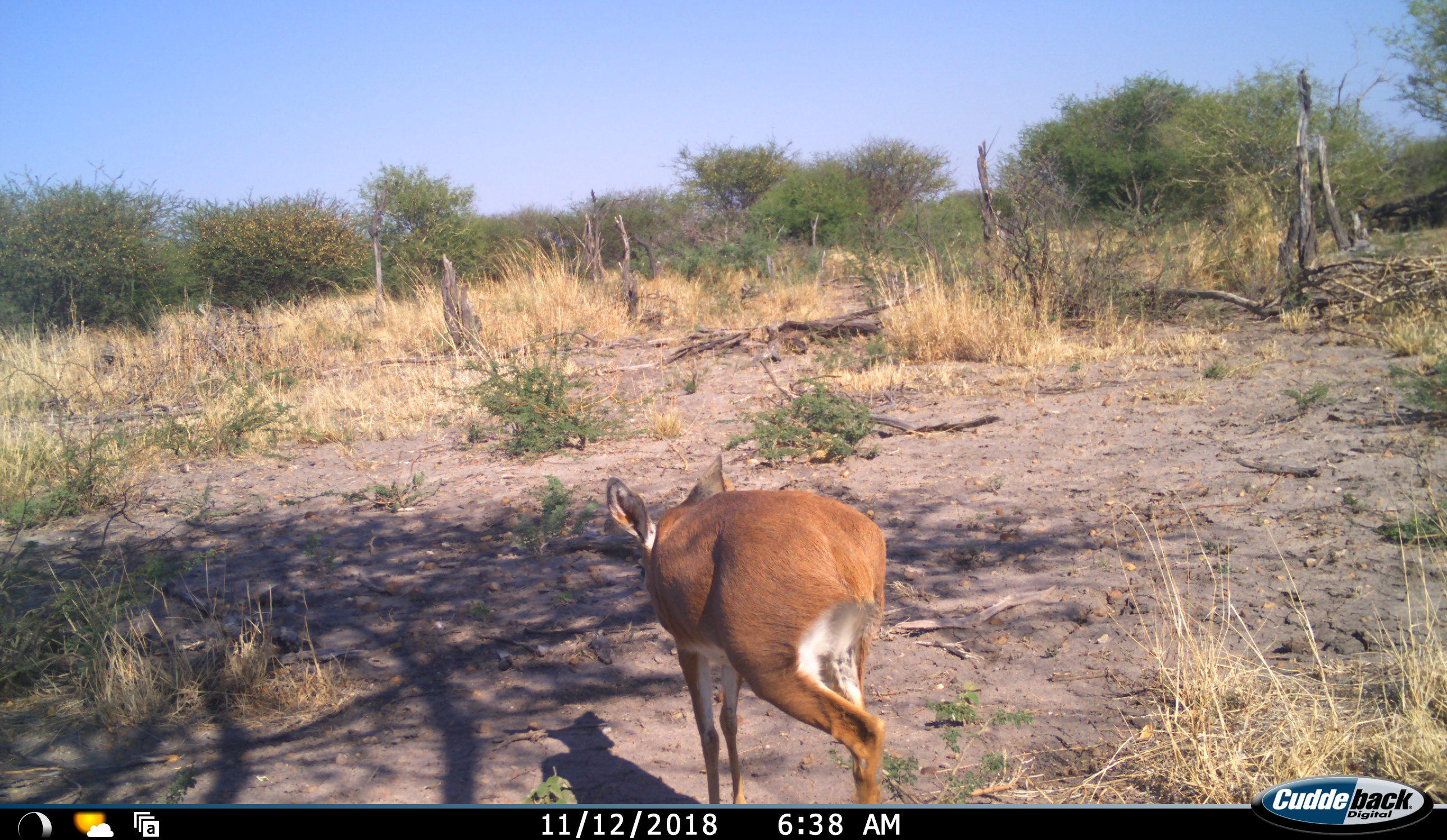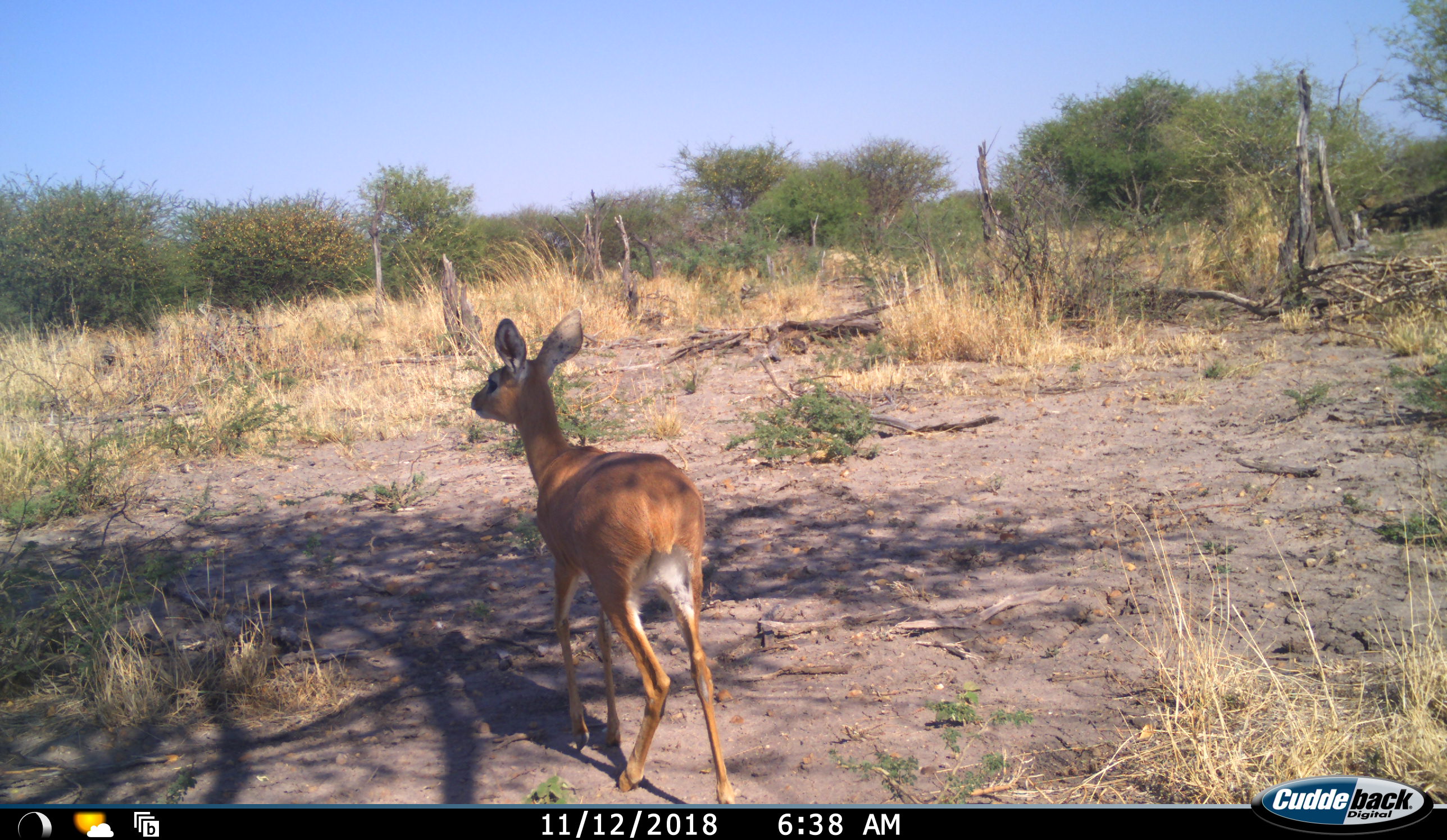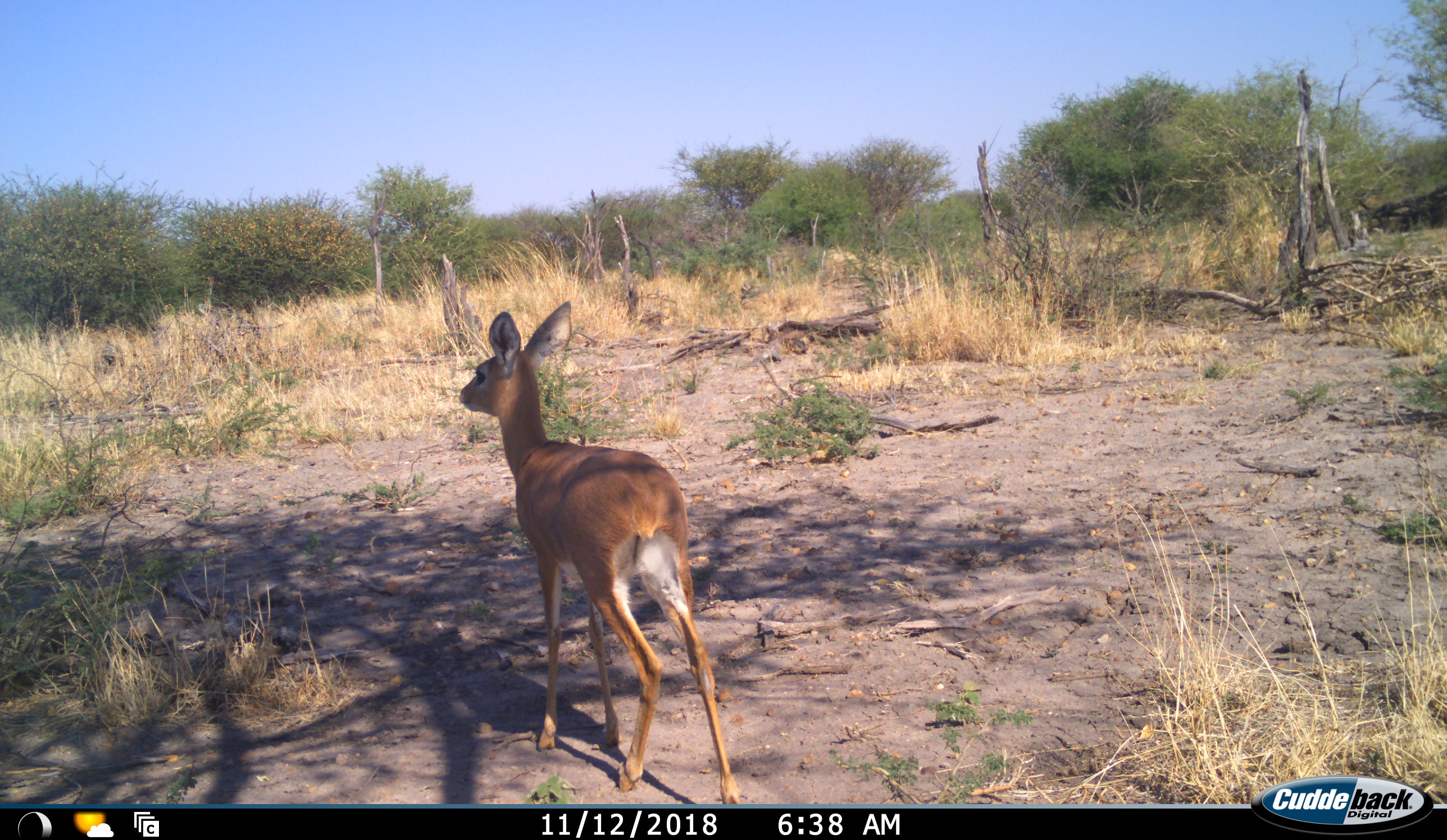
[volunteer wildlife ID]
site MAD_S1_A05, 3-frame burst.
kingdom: Animalia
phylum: Chordata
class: Mammalia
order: Artiodactyla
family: Bovidae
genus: Raphicerus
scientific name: Raphicerus campestris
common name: steenbok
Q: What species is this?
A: Steenbok (Raphicerus campestris).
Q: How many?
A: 1.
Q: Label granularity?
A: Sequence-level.